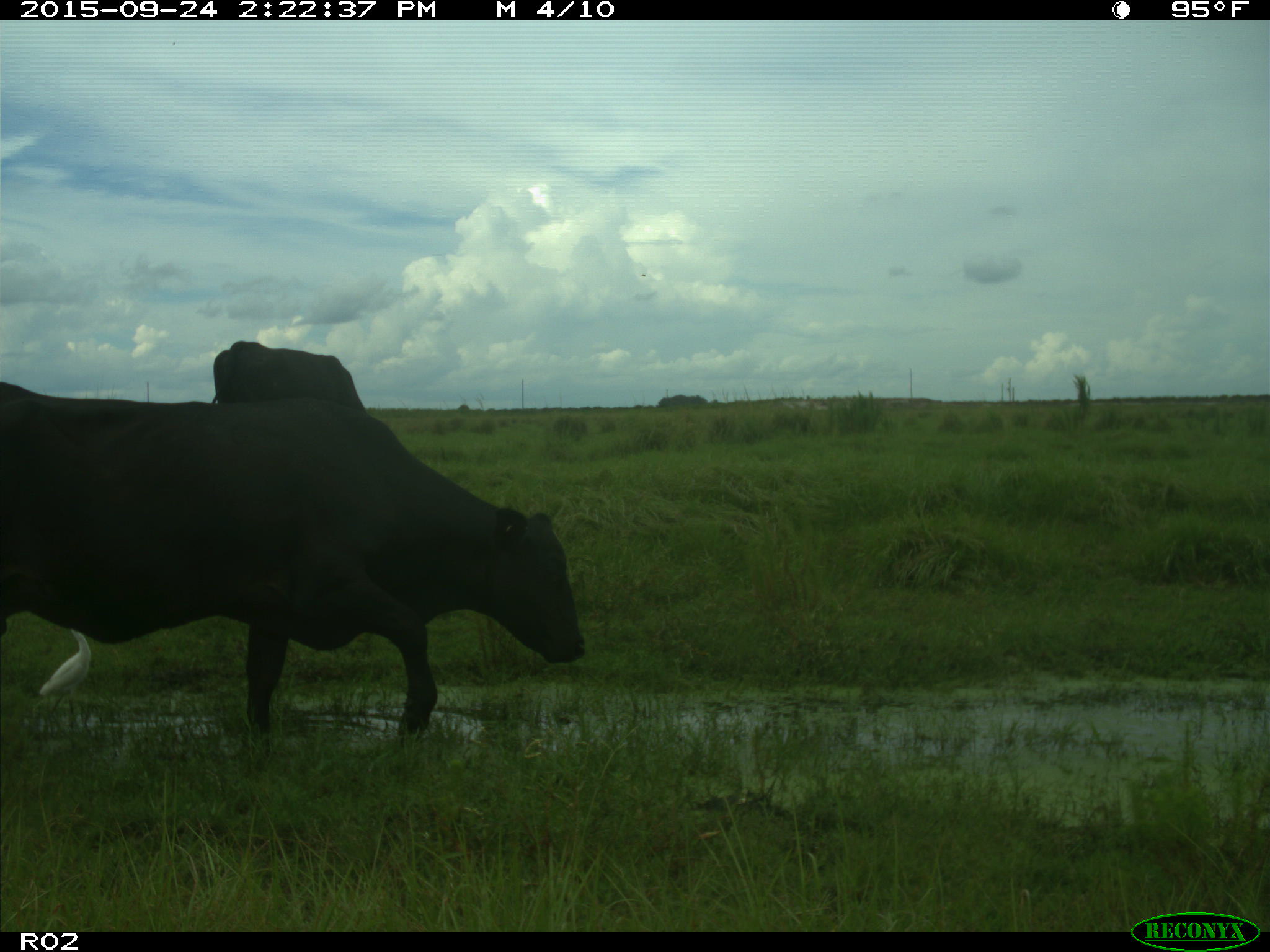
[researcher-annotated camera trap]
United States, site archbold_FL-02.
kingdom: Animalia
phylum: Chordata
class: Mammalia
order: Artiodactyla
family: Bovidae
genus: Bos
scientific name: Bos taurus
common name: domestic cow